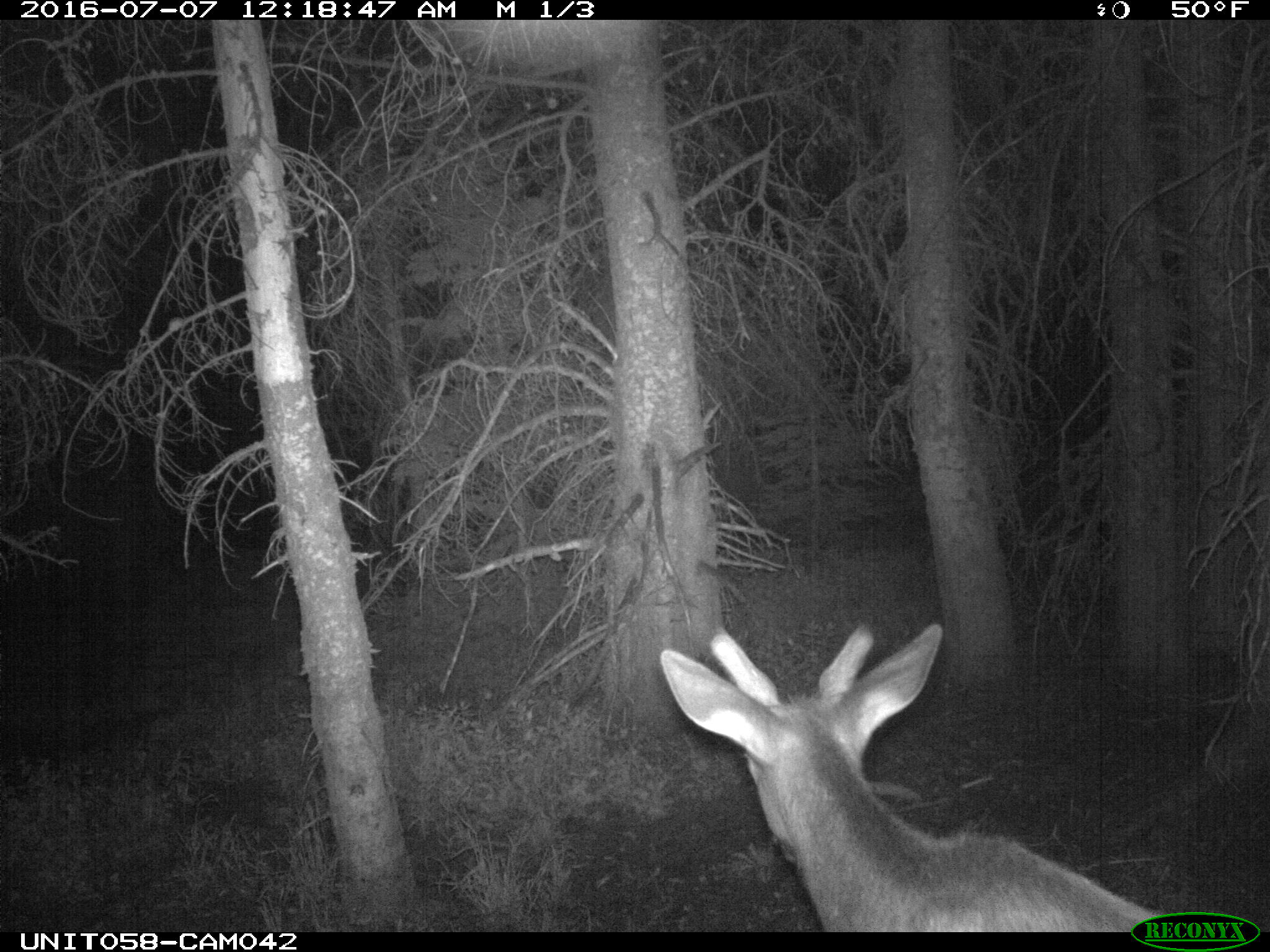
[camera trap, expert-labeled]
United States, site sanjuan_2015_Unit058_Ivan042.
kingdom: Animalia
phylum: Chordata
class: Mammalia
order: Artiodactyla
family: Cervidae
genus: Cervus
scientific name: Cervus elaphus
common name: red deer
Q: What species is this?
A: Cervus elaphus (red deer).